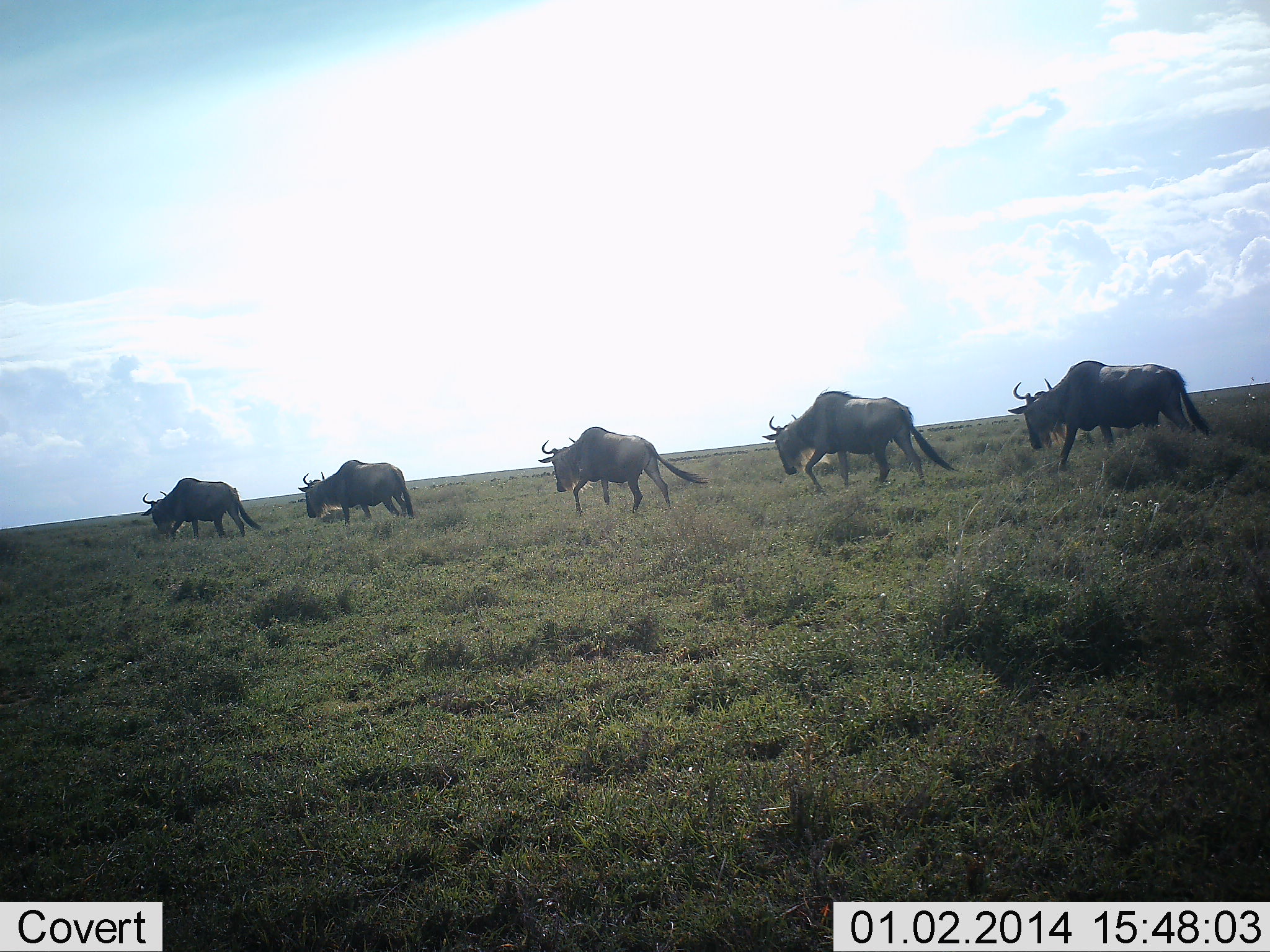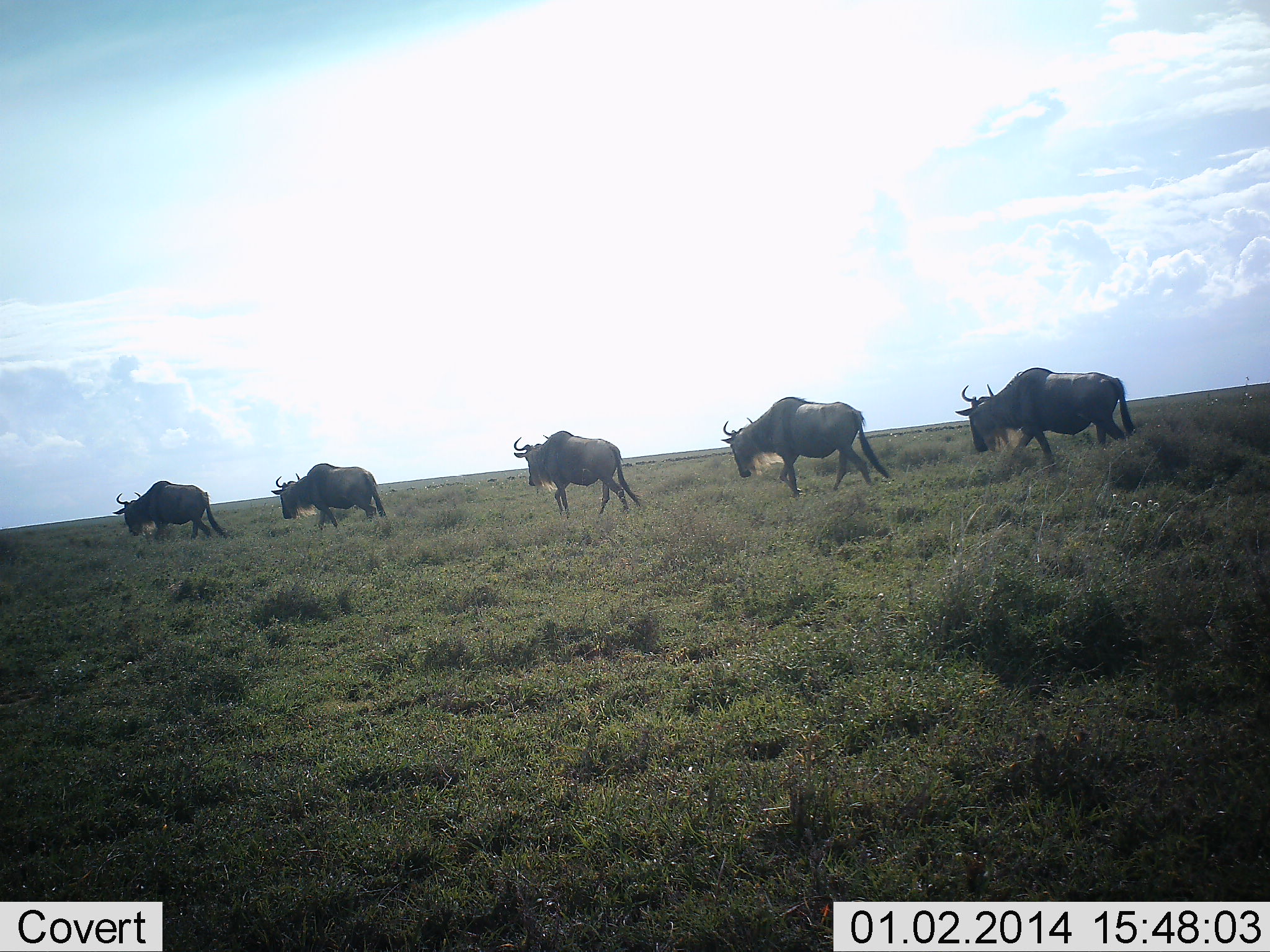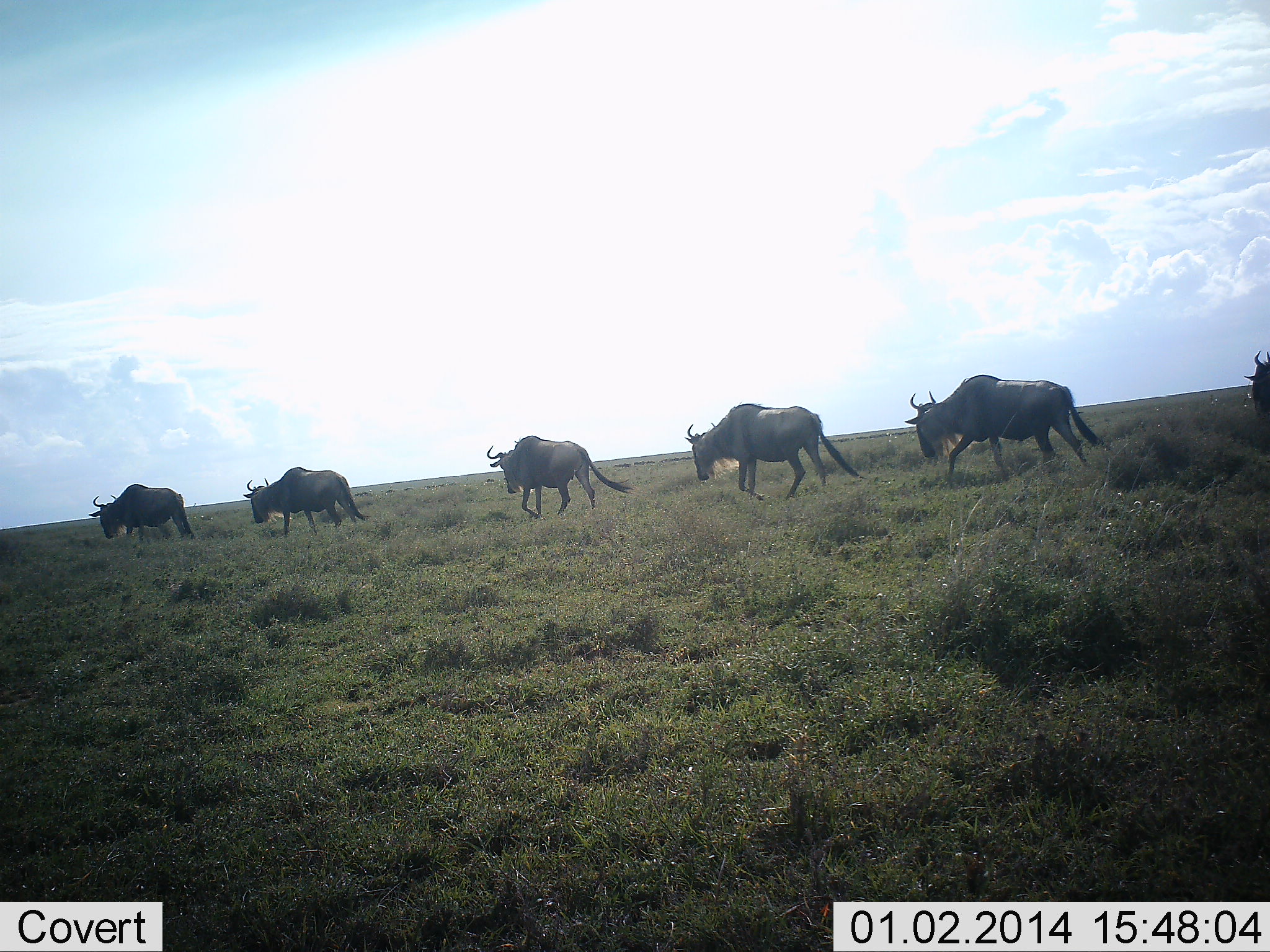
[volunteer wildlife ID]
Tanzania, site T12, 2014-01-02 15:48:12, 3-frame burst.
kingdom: Animalia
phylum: Chordata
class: Mammalia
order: Artiodactyla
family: Bovidae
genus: Connochaetes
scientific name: Connochaetes taurinus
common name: blue wildebeest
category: wildebeest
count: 6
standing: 0%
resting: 0%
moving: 100%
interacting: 0%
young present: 0%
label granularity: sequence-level